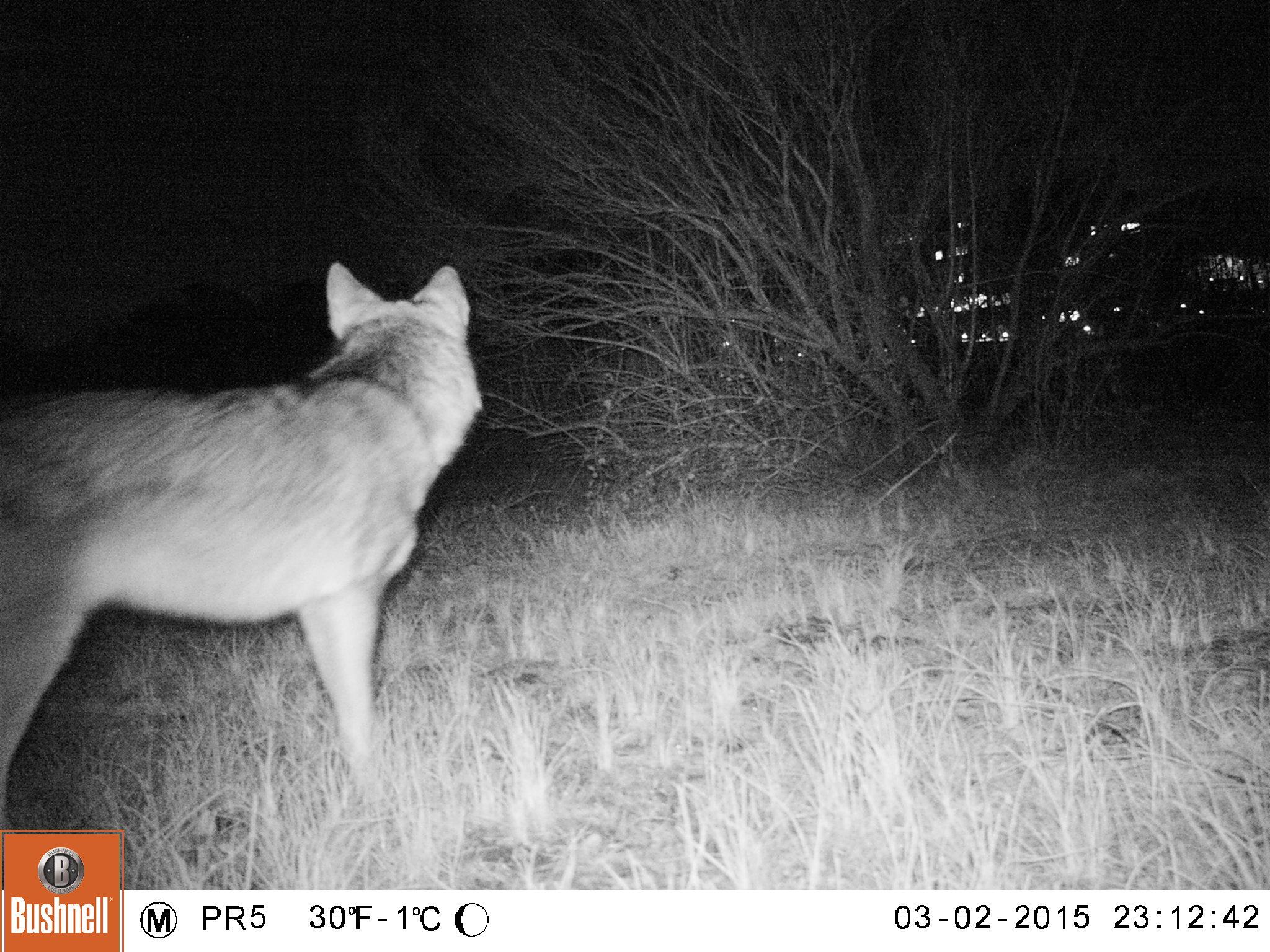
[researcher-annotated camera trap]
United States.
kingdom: Animalia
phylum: Chordata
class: Mammalia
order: Carnivora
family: Canidae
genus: Canis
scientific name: Canis latrans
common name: coyote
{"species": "Coyote (Canis latrans)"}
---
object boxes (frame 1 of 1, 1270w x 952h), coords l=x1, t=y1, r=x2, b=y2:
Coyote: l=2, t=256, r=495, b=802